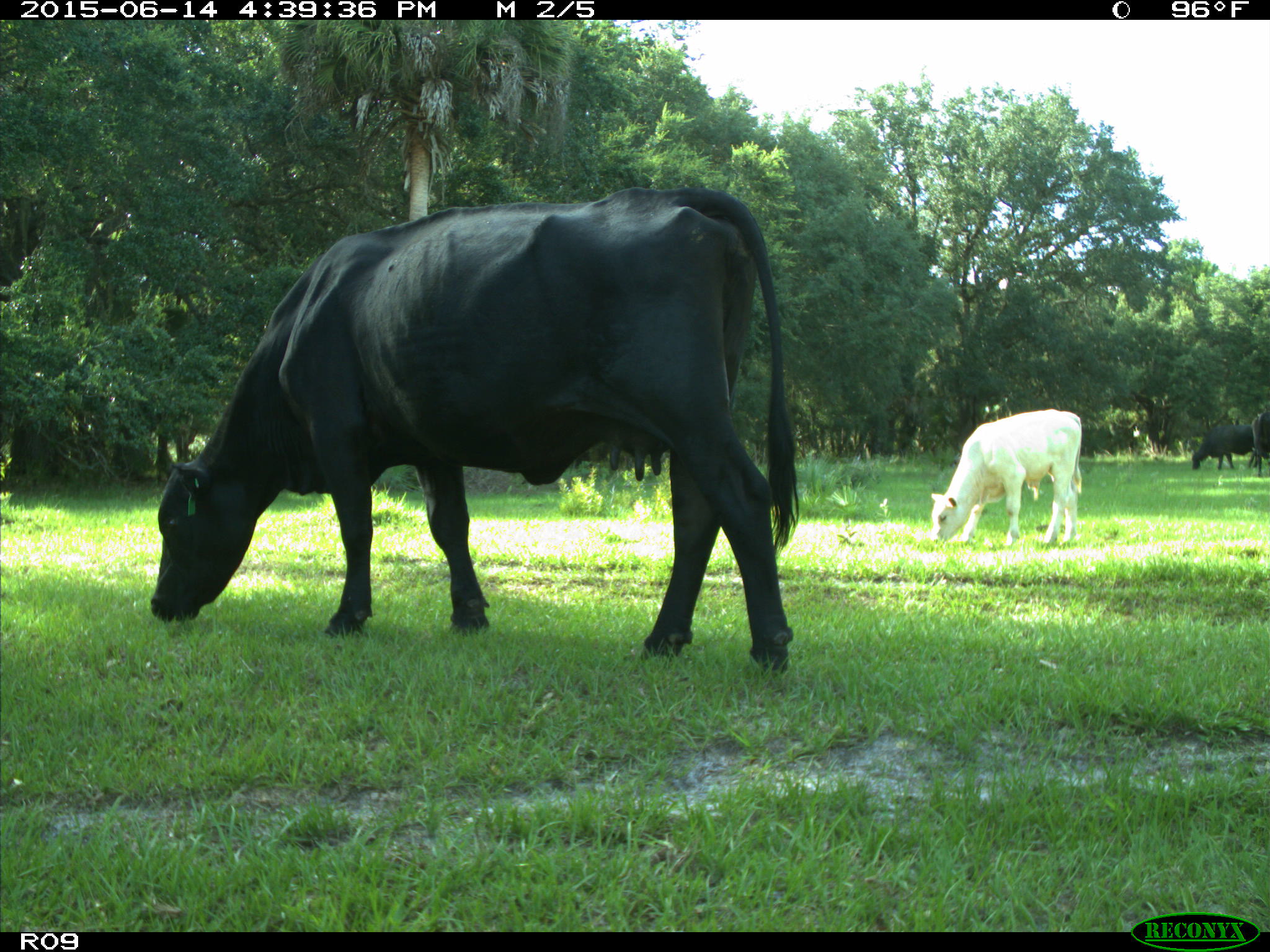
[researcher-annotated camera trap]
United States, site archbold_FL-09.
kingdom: Animalia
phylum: Chordata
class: Mammalia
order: Artiodactyla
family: Bovidae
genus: Bos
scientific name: Bos taurus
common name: domestic cow